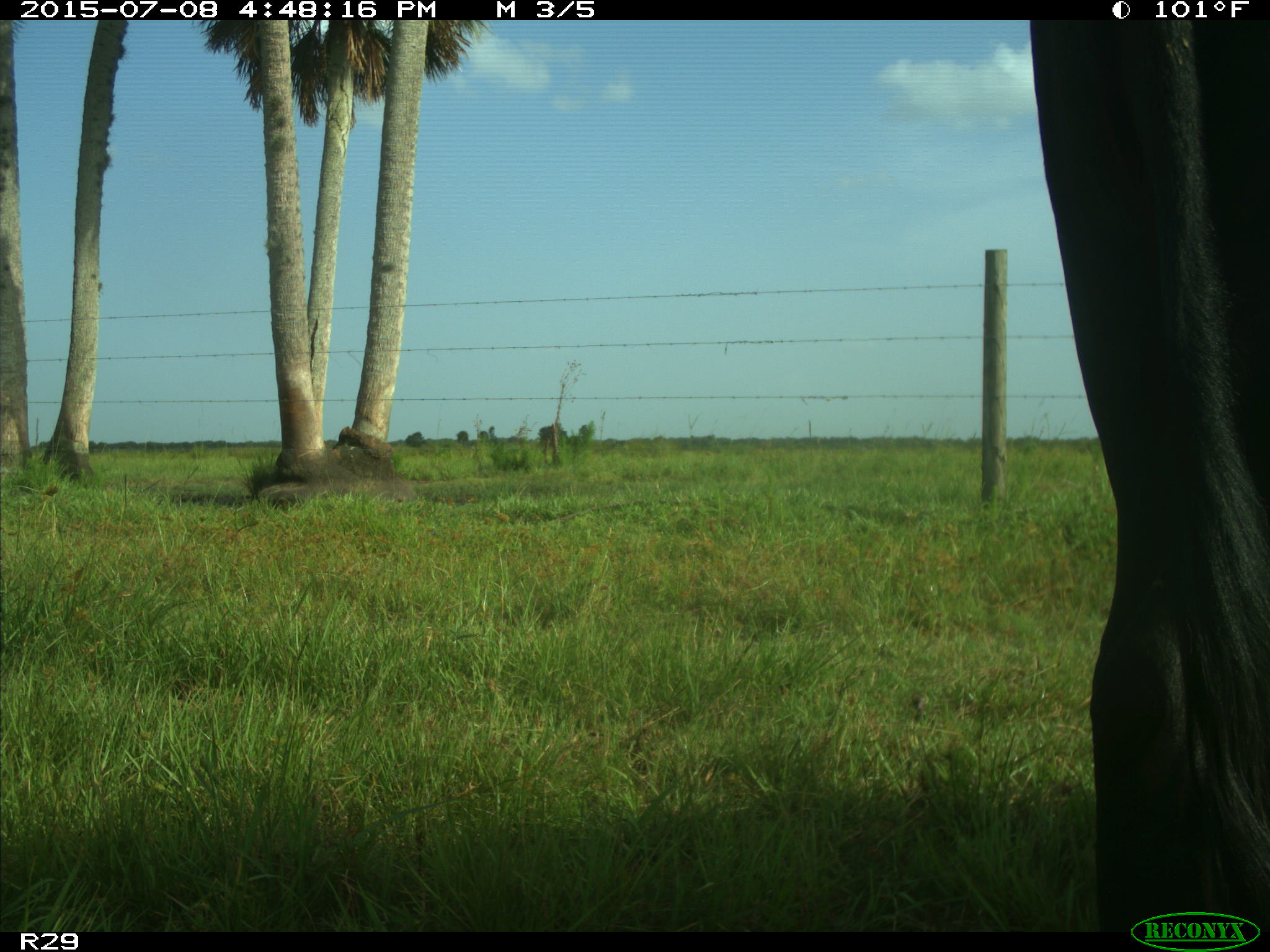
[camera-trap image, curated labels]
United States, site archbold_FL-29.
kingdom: Animalia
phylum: Chordata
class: Mammalia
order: Artiodactyla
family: Bovidae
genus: Bos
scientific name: Bos taurus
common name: domestic cow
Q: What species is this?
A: Bos taurus (domestic cow).